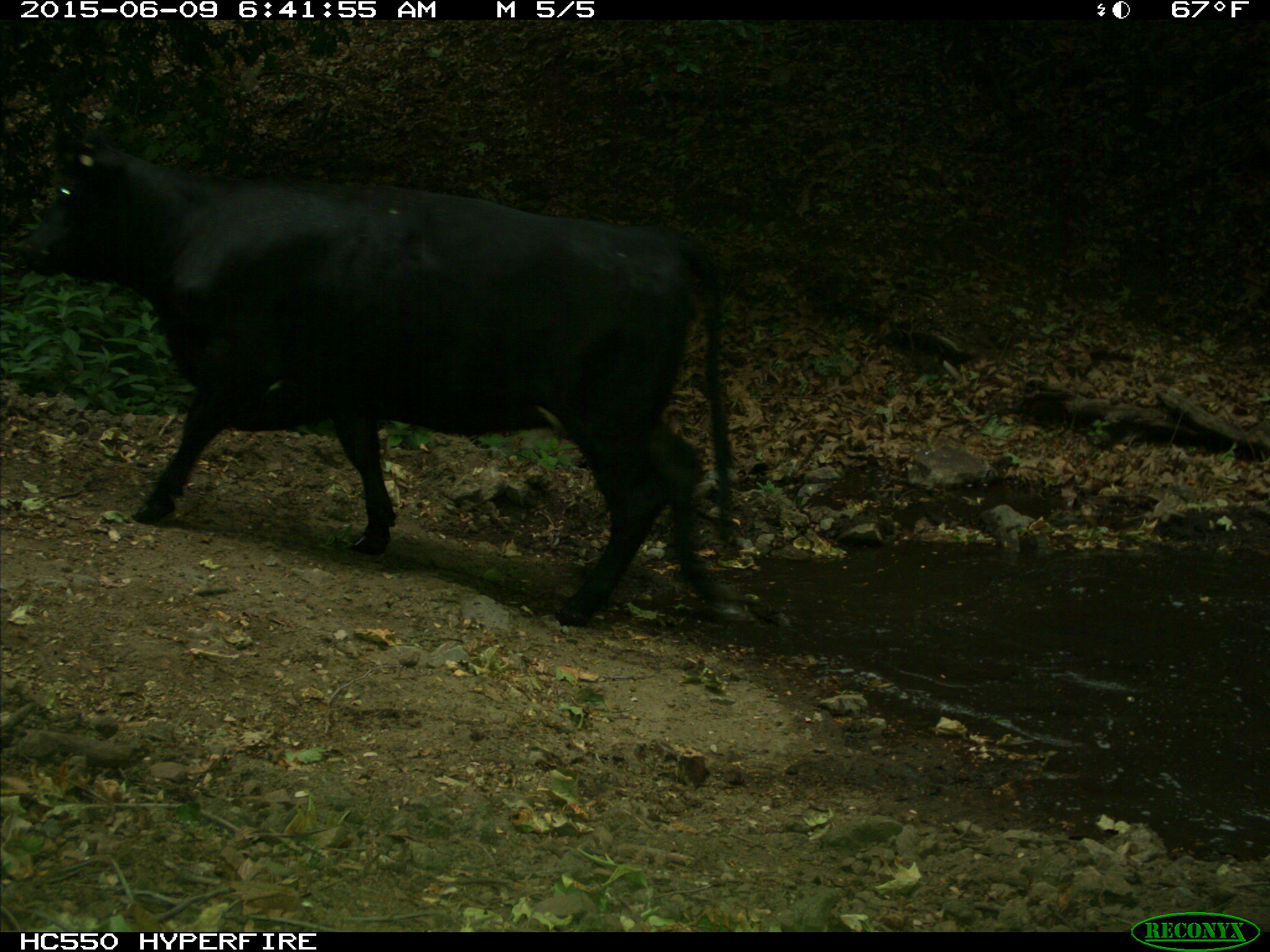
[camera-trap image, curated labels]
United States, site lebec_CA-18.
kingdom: Animalia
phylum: Chordata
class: Mammalia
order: Artiodactyla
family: Bovidae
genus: Bos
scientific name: Bos taurus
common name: domestic cow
Bos taurus (domestic cow).